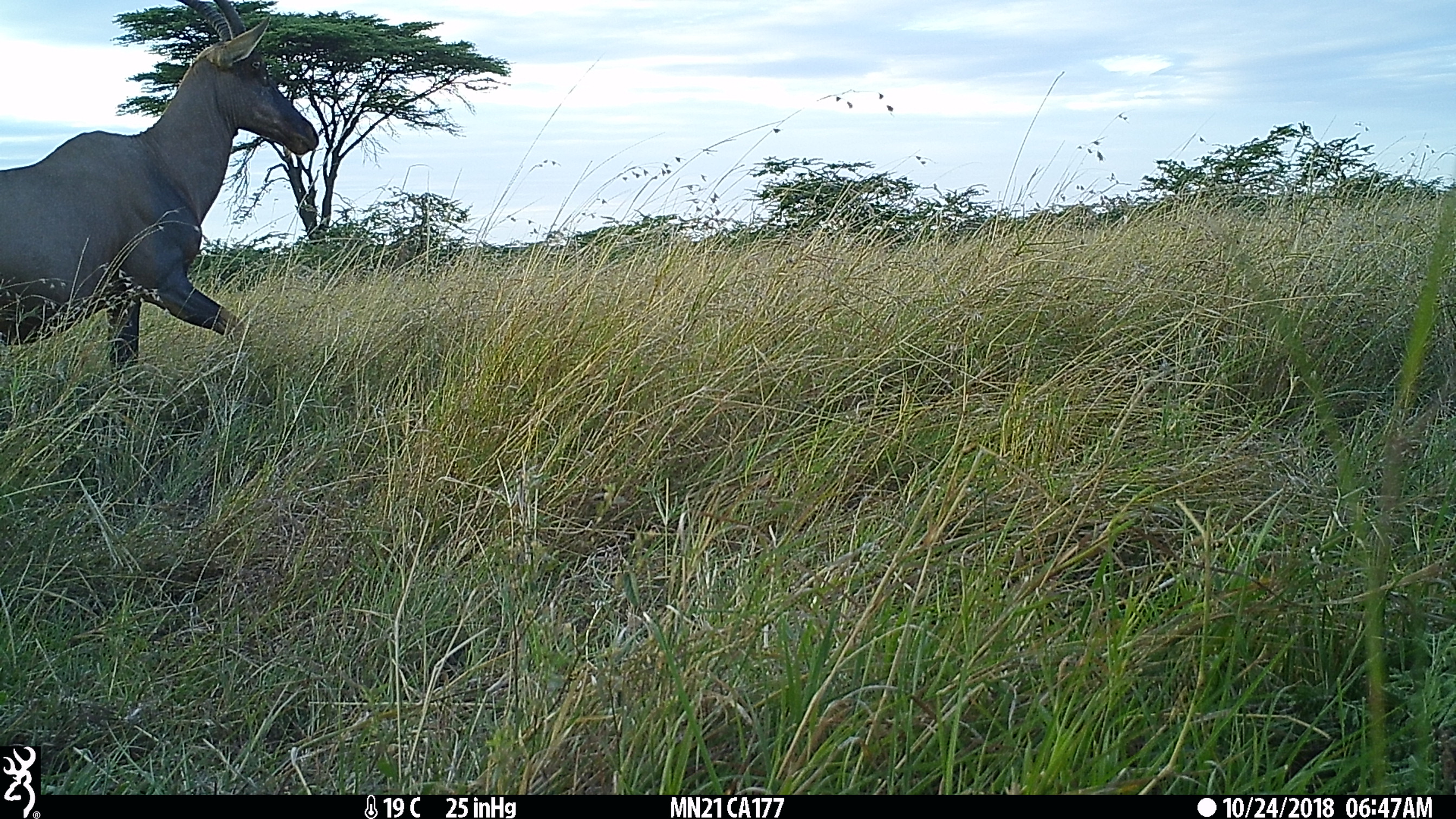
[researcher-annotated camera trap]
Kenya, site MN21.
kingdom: Animalia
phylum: Chordata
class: Mammalia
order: Artiodactyla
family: Bovidae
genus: Damaliscus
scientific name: Damaliscus lunatus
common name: topi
Topi (Damaliscus lunatus).